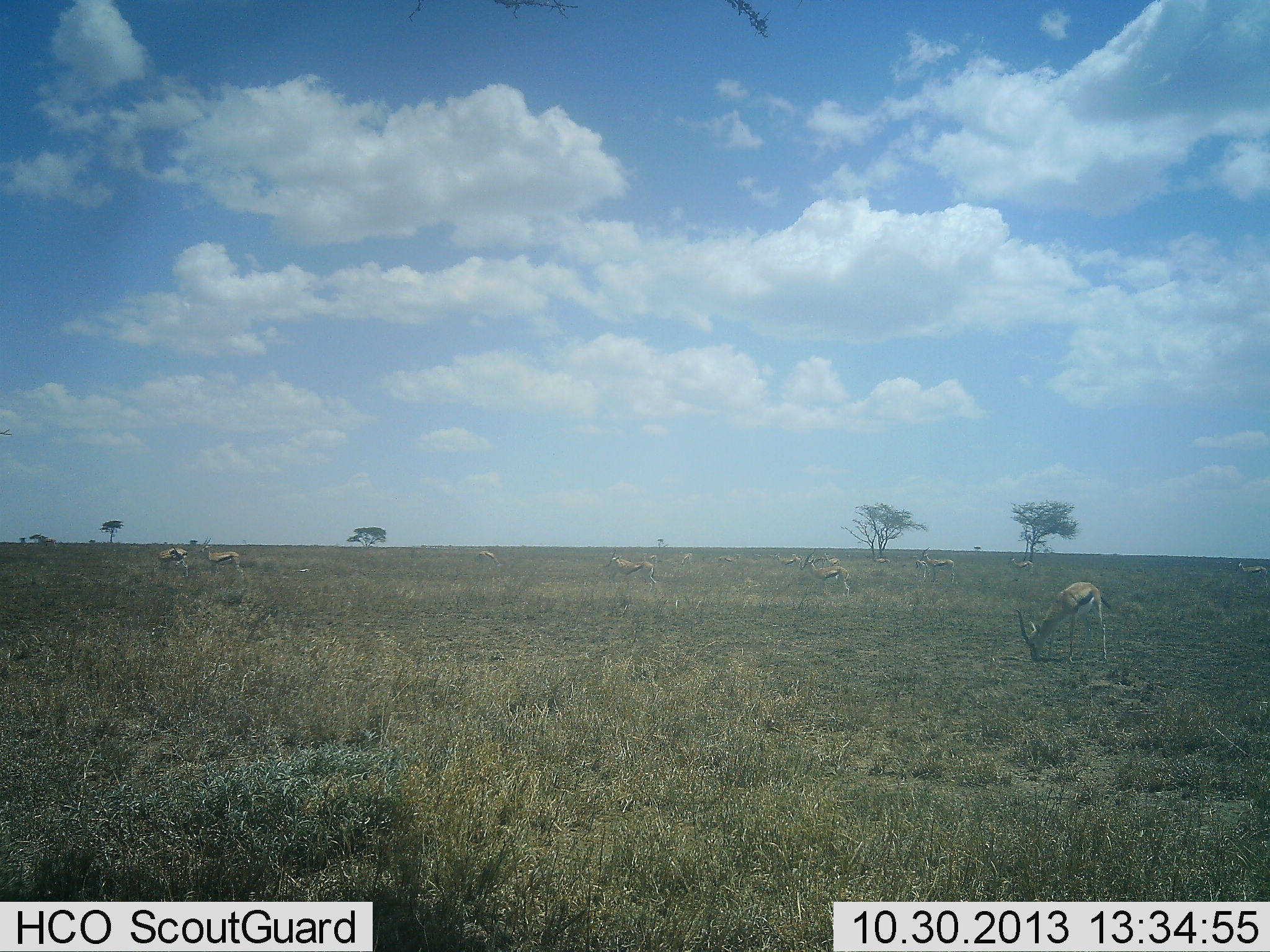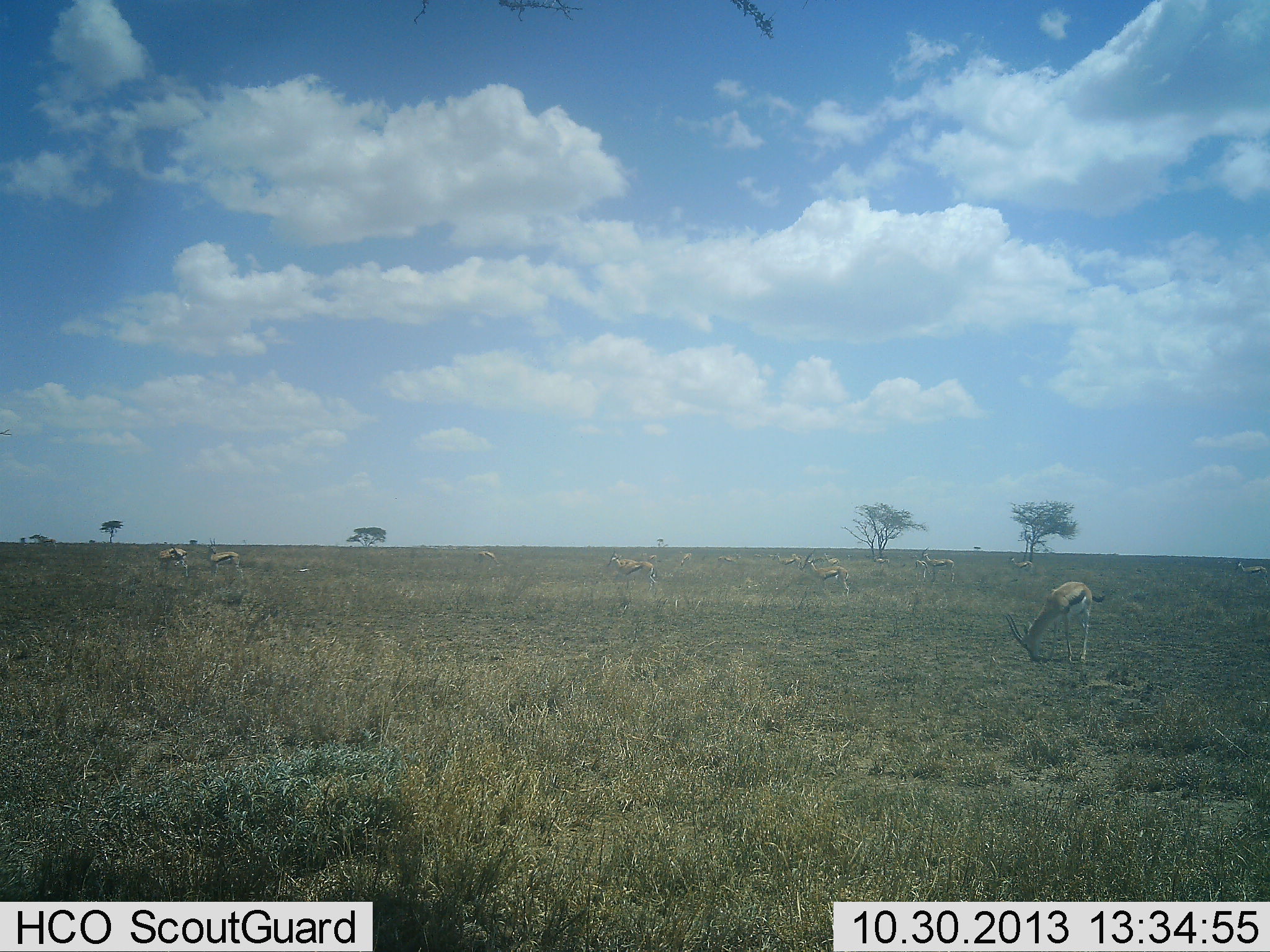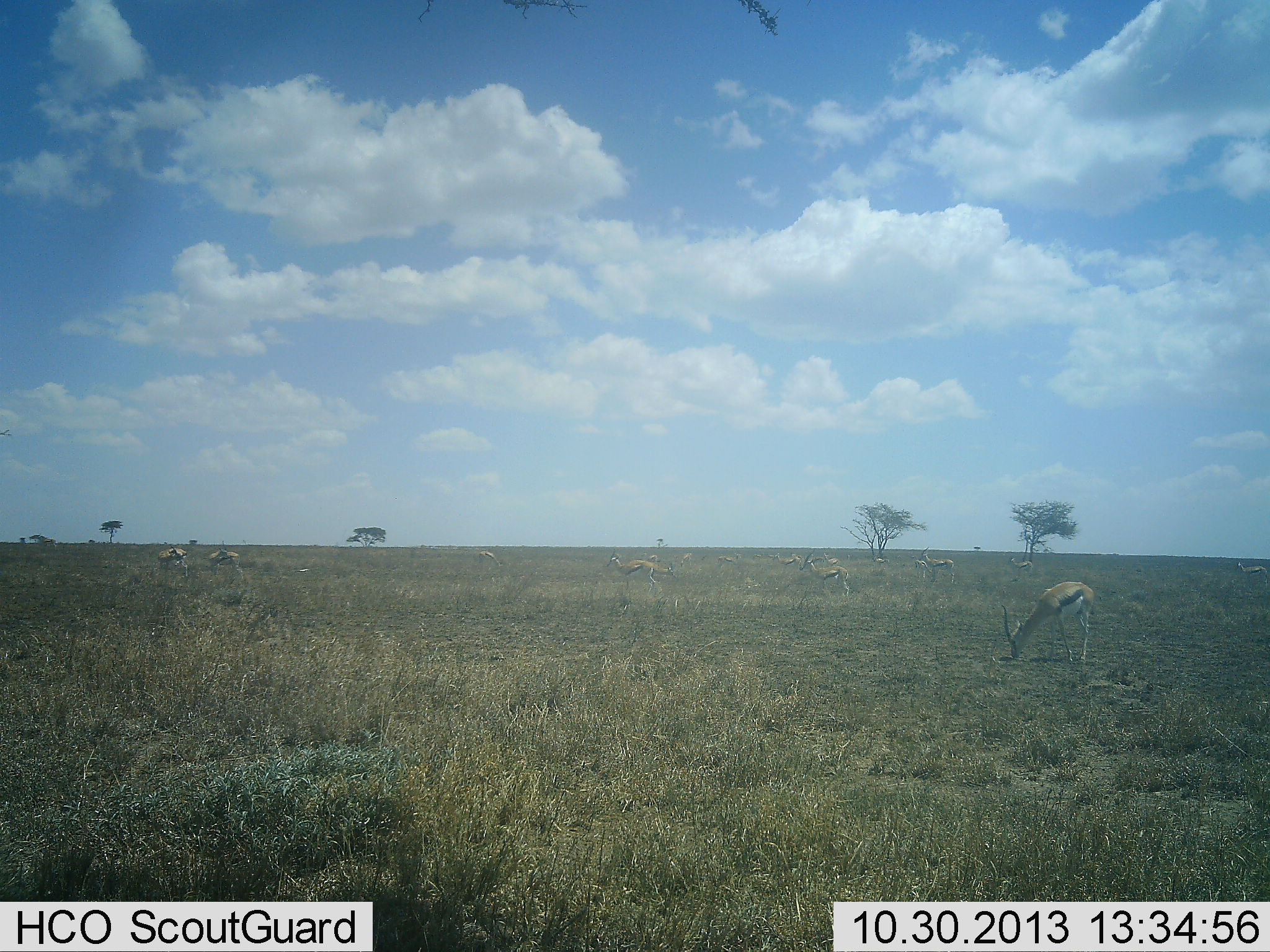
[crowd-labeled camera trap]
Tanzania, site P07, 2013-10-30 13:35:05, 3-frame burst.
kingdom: Animalia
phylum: Chordata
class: Mammalia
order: Artiodactyla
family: Bovidae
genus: Eudorcas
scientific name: Eudorcas thomsonii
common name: thomson's gazelle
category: gazellethomsons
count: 11-50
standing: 60%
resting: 0%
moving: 10%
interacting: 0%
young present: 0%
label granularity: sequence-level